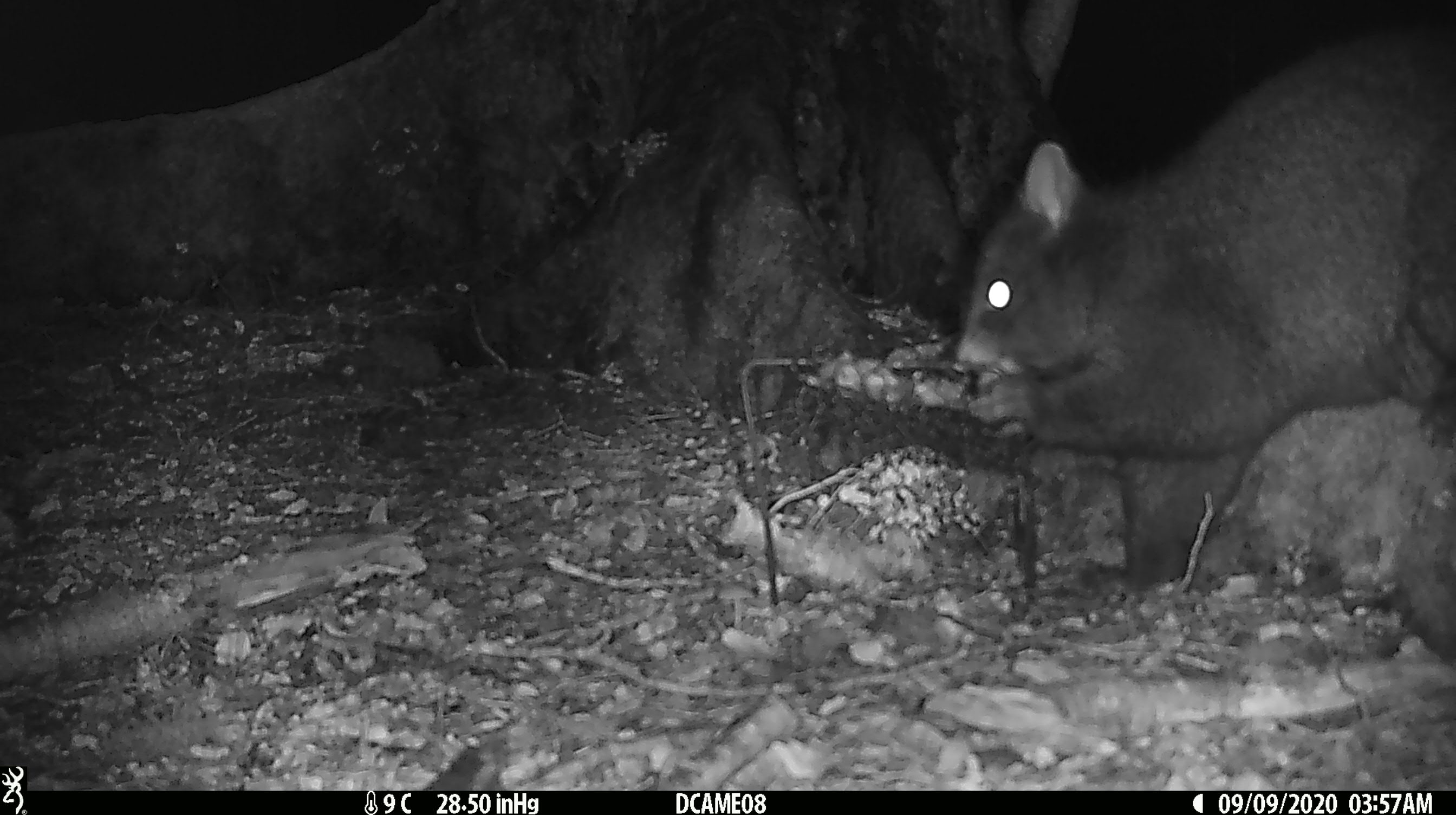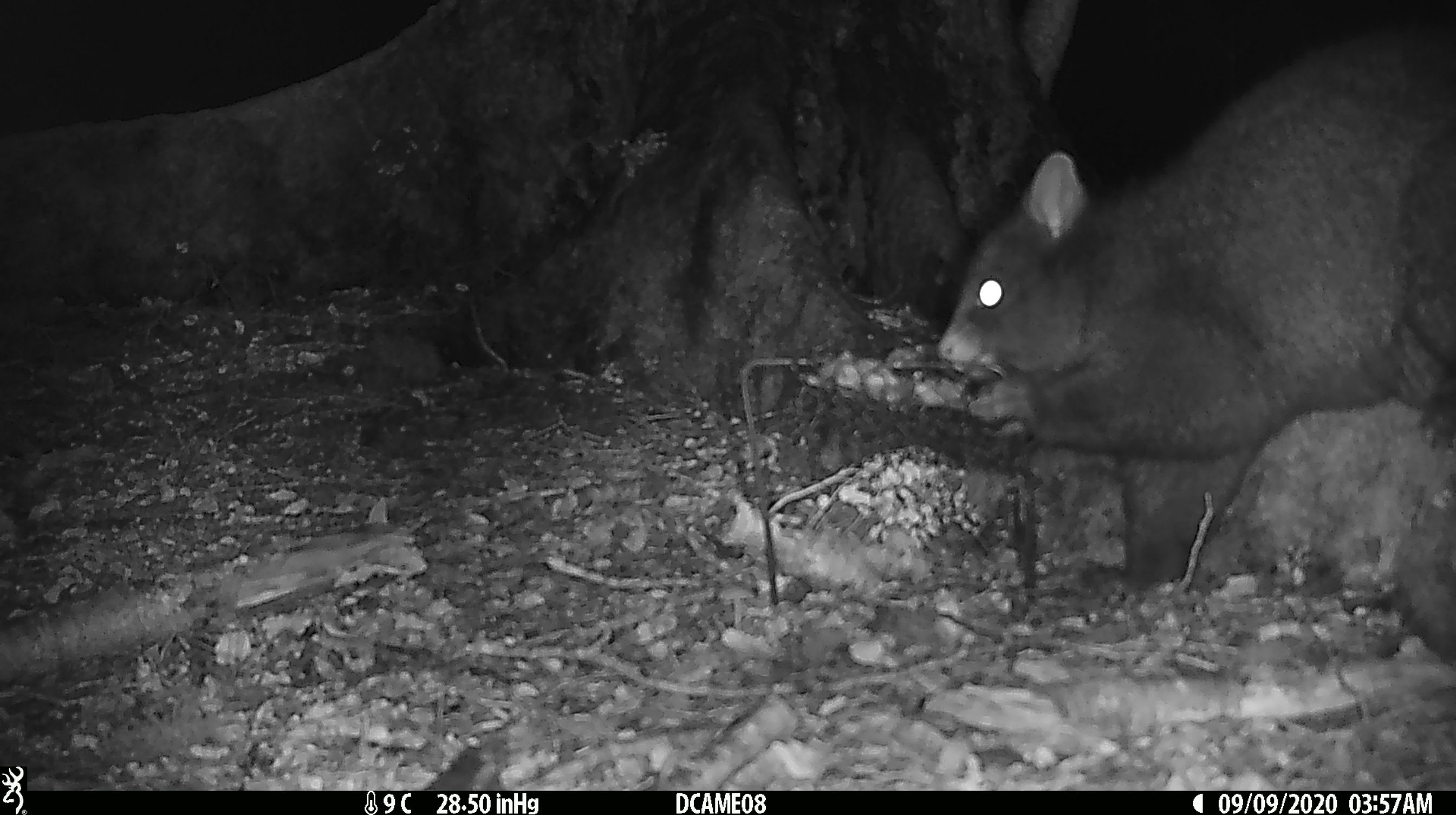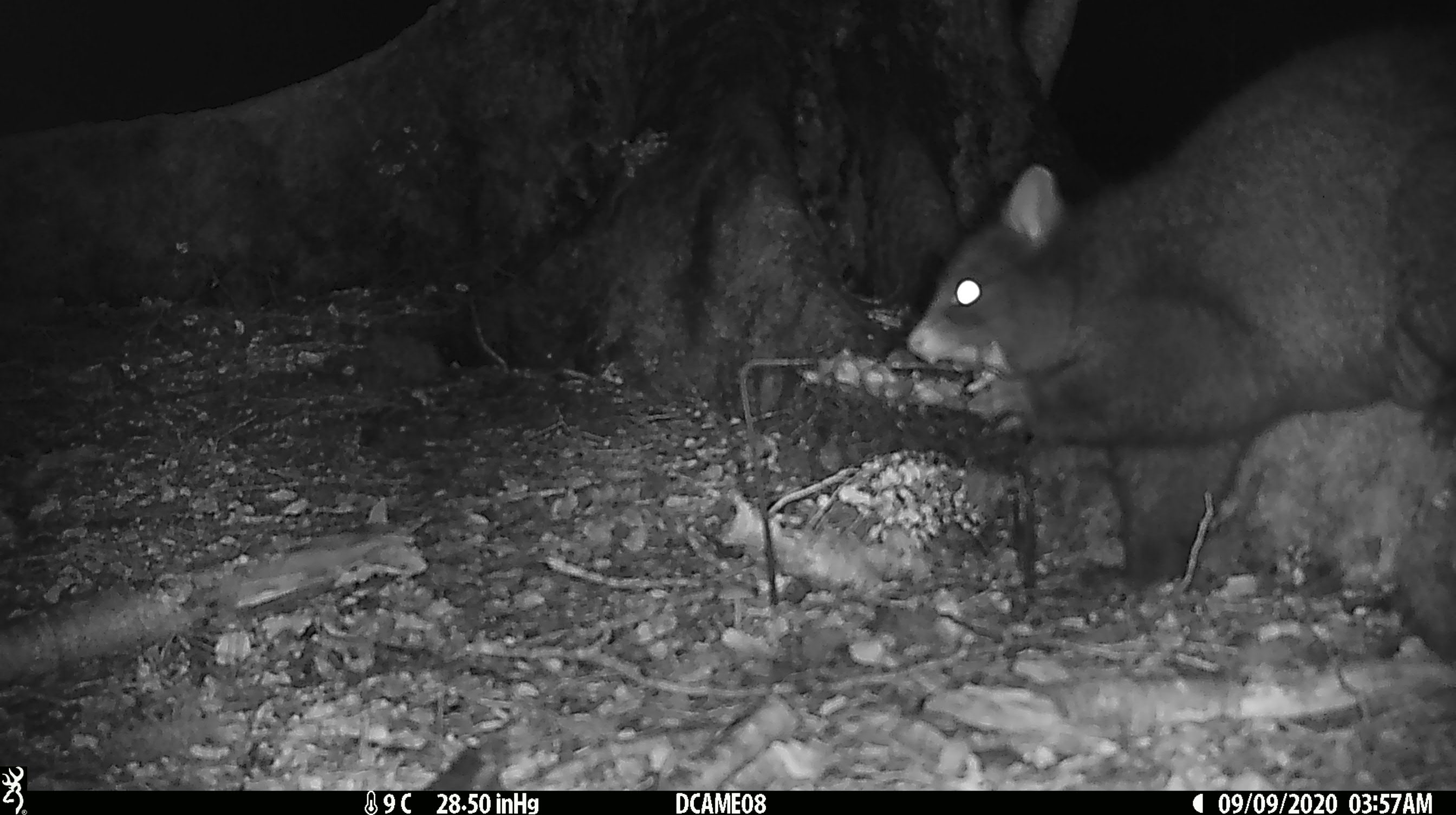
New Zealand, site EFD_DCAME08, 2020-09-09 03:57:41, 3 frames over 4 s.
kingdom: Animalia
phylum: Chordata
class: Mammalia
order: Diprotodontia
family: Phalangeridae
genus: Trichosurus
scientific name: Trichosurus vulpecula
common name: common brushtail possum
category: possum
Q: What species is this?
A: Possum (common brushtail possum) (Trichosurus vulpecula).